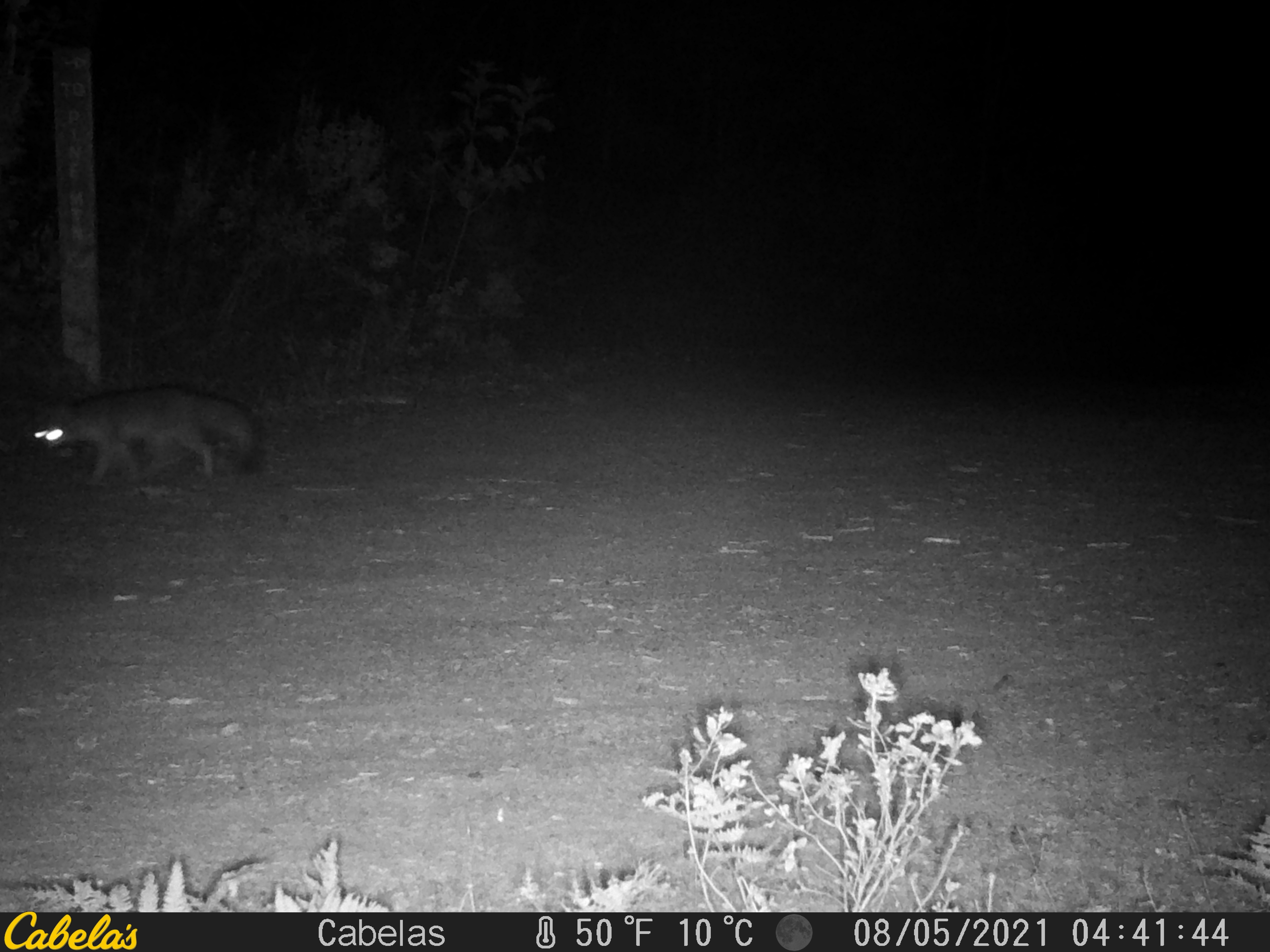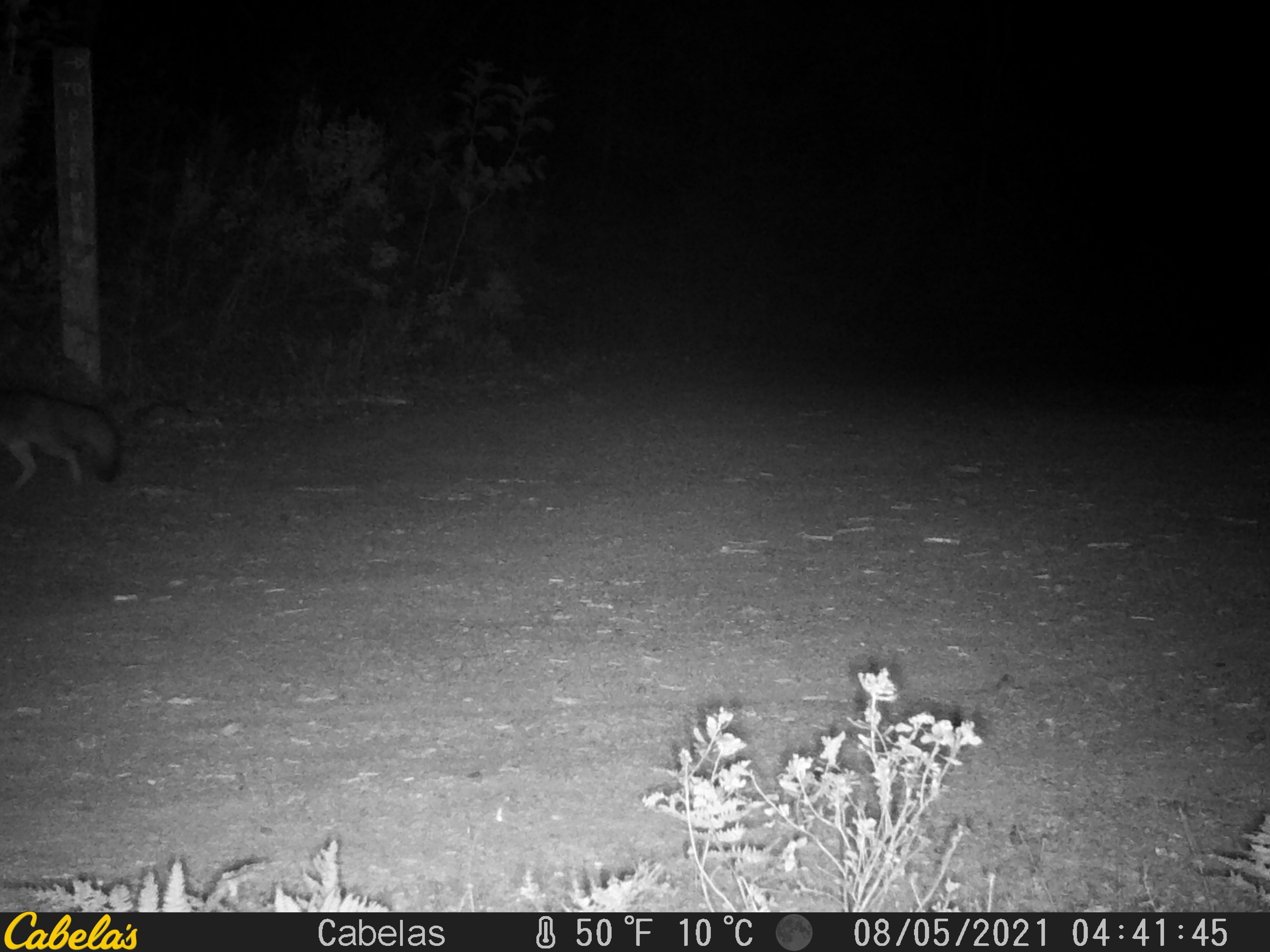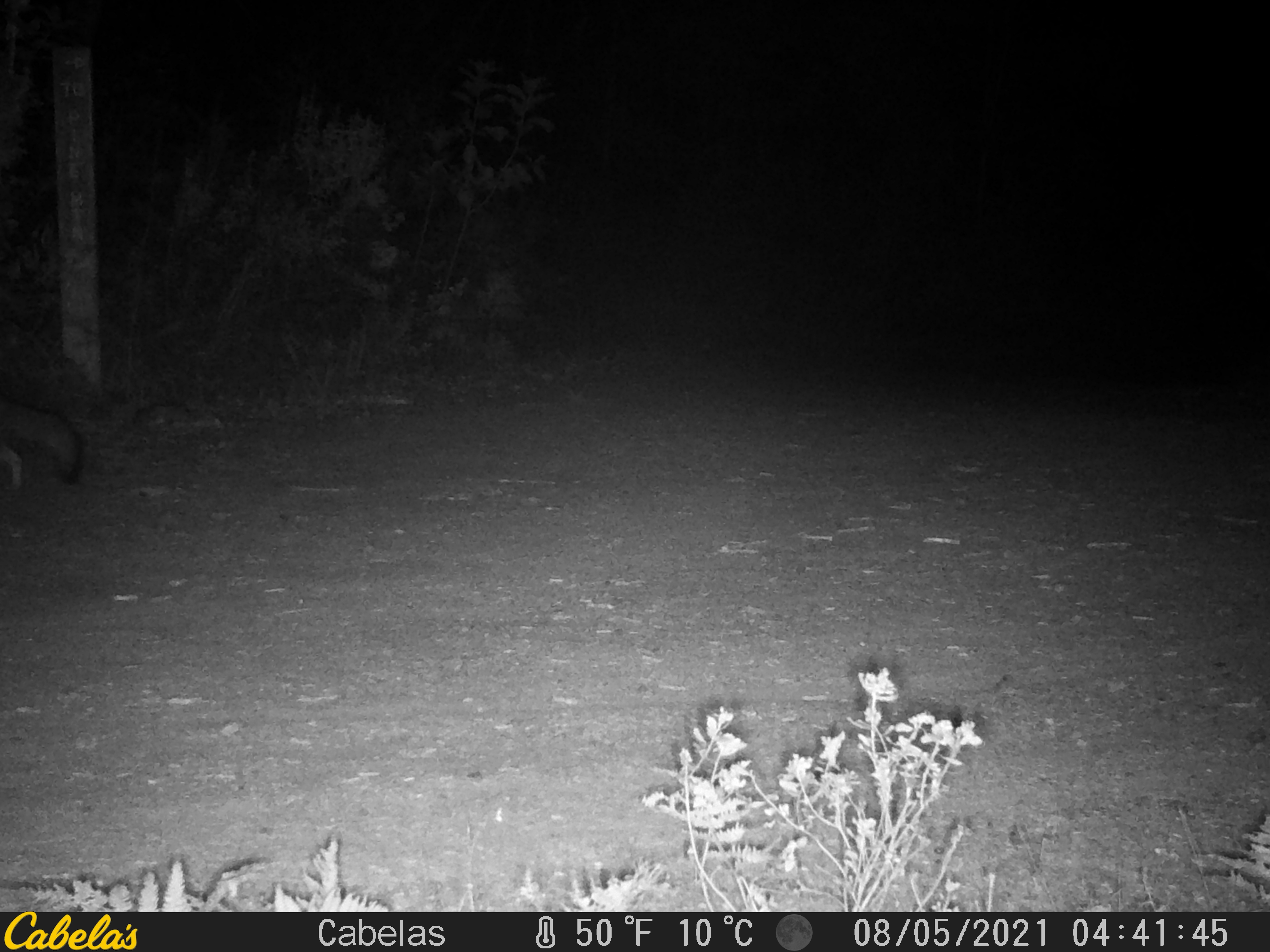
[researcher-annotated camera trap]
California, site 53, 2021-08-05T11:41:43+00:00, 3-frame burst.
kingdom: Animalia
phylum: Chordata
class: Mammalia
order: Carnivora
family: Canidae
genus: Urocyon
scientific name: Urocyon cinereoargenteus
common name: gray fox